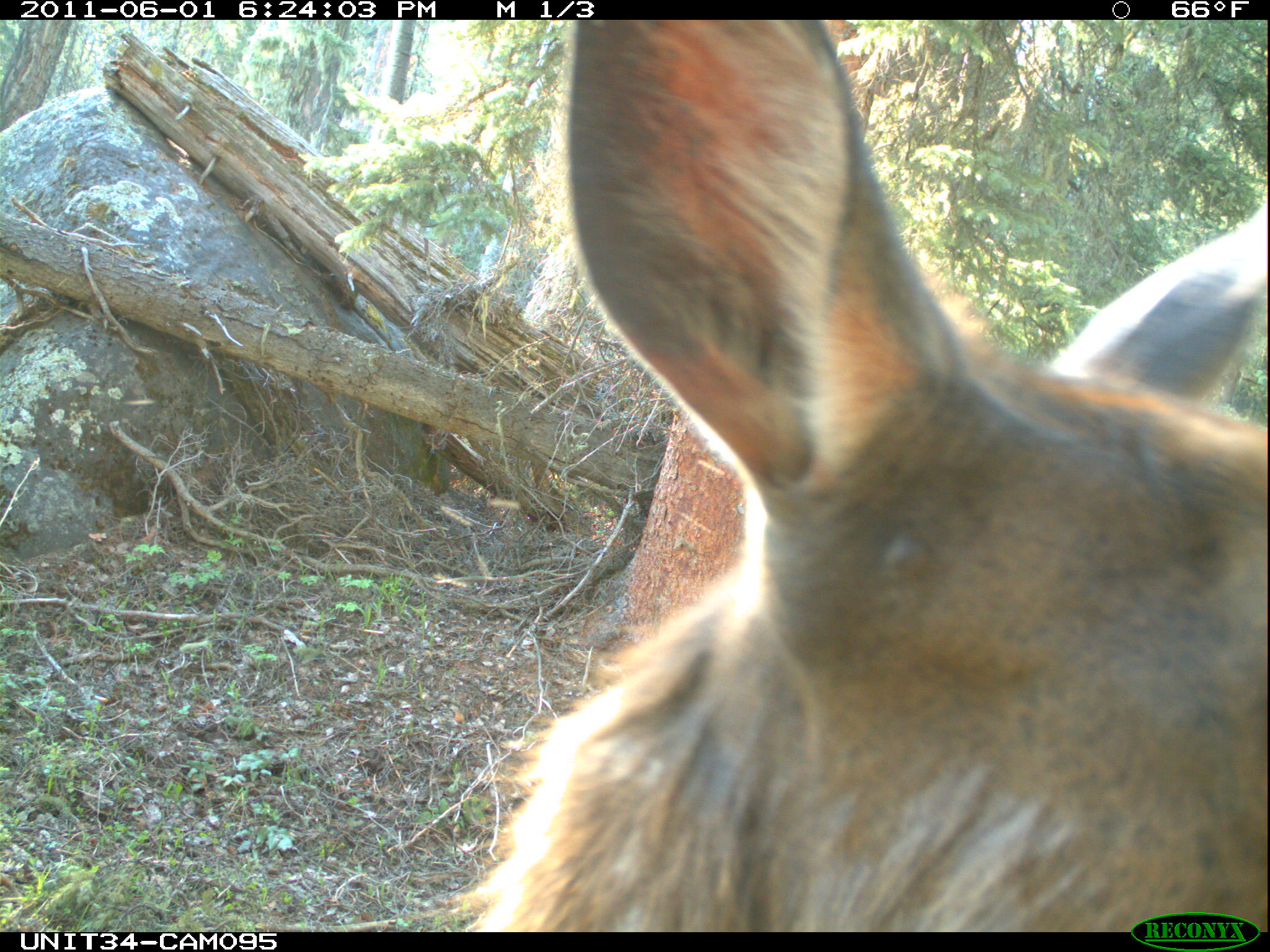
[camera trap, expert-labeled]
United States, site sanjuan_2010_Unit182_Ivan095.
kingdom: Animalia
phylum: Chordata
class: Mammalia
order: Artiodactyla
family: Cervidae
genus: Cervus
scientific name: Cervus elaphus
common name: red deer